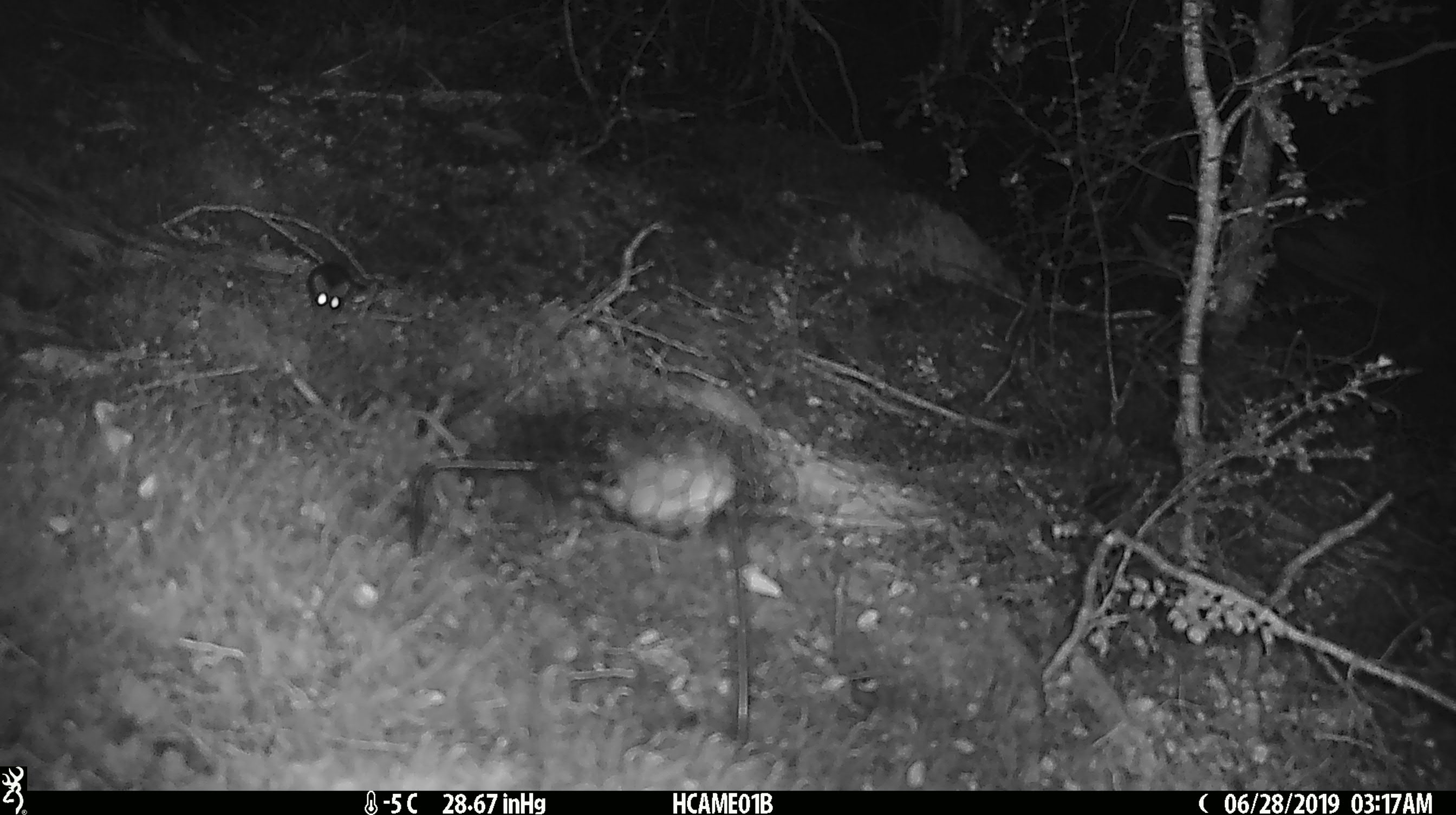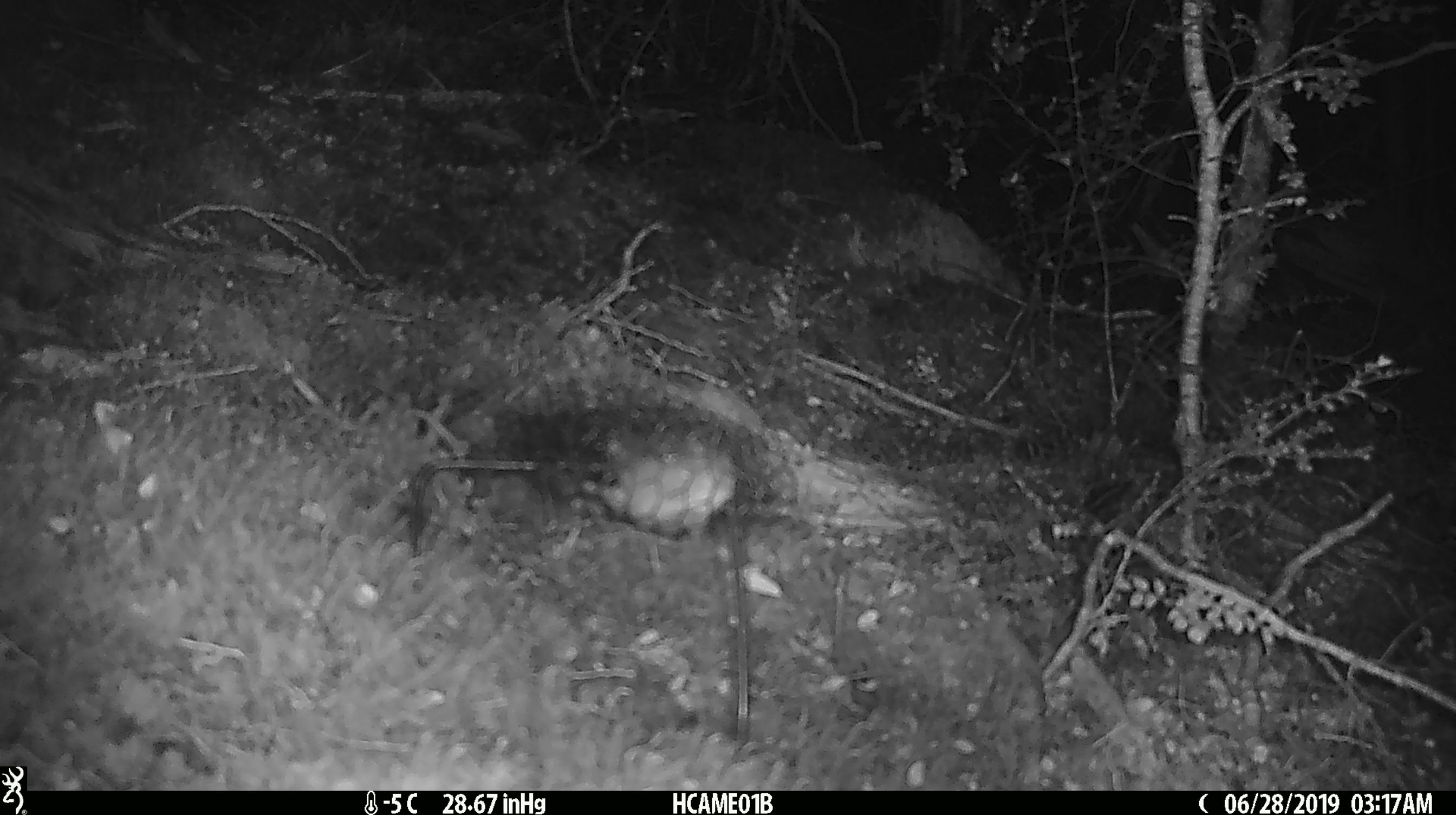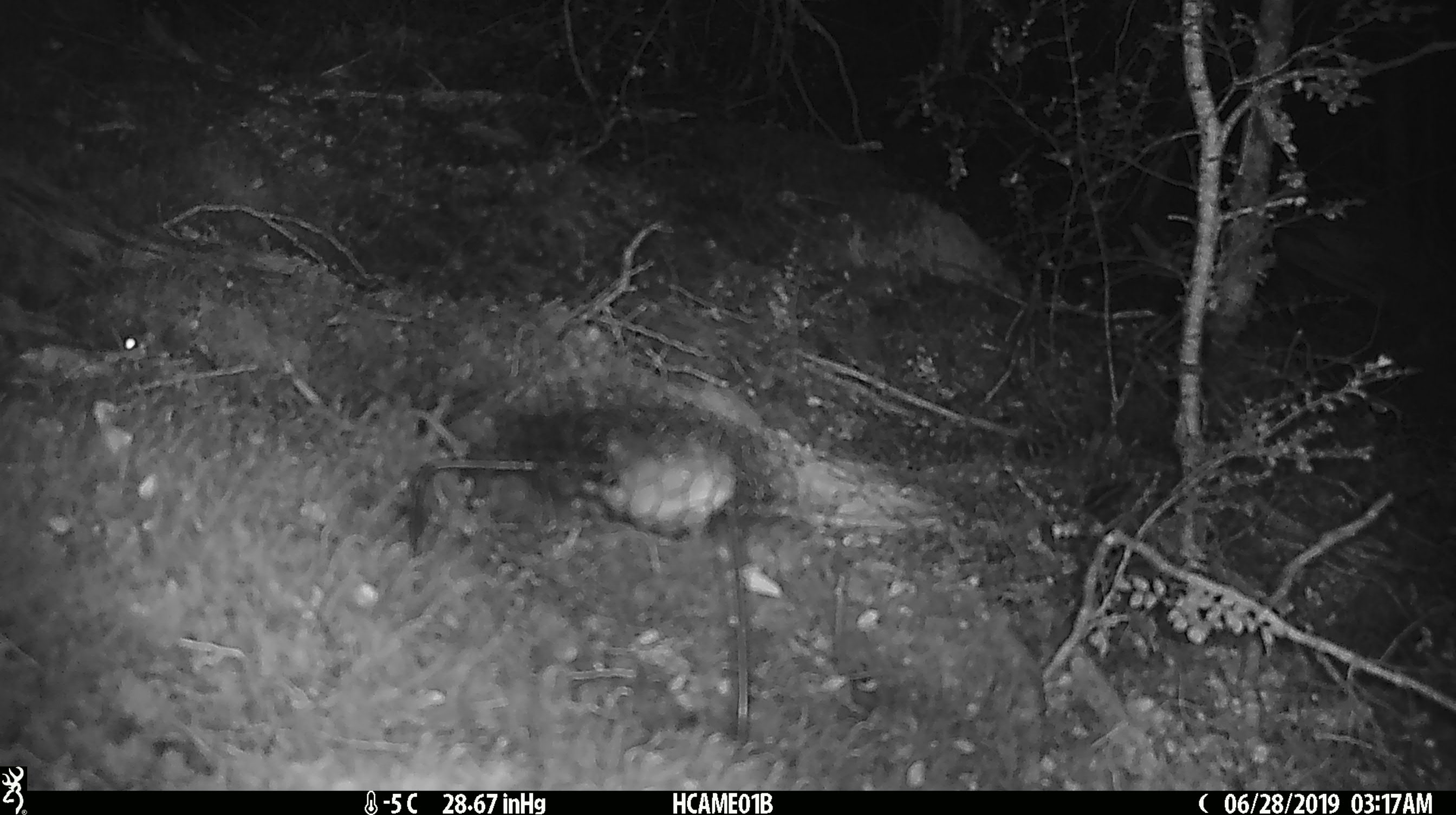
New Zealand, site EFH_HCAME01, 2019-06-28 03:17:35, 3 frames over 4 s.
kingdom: Animalia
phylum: Chordata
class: Mammalia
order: Rodentia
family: Muridae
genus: Mus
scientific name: Mus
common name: mouse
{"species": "mouse (Mus)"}